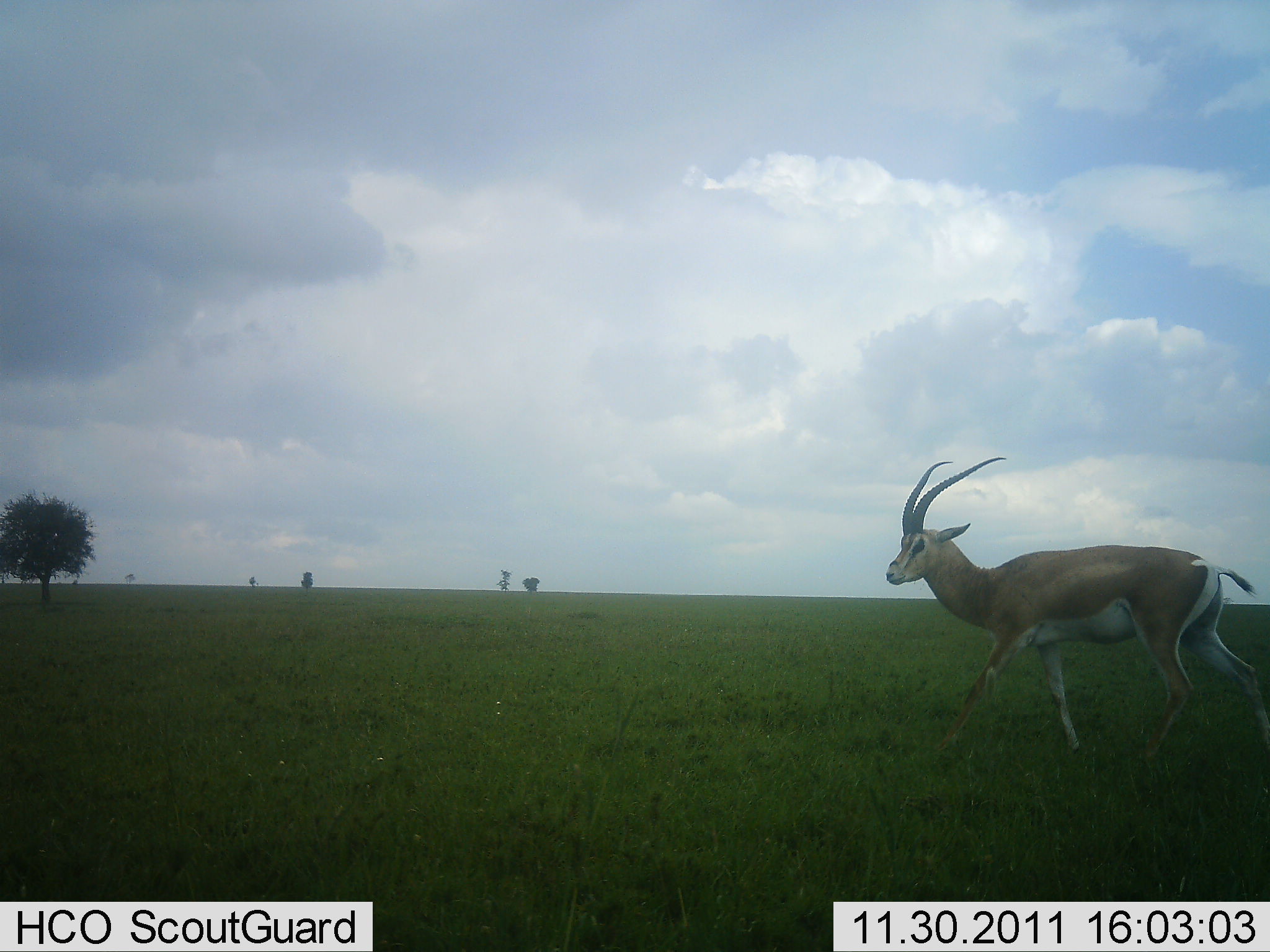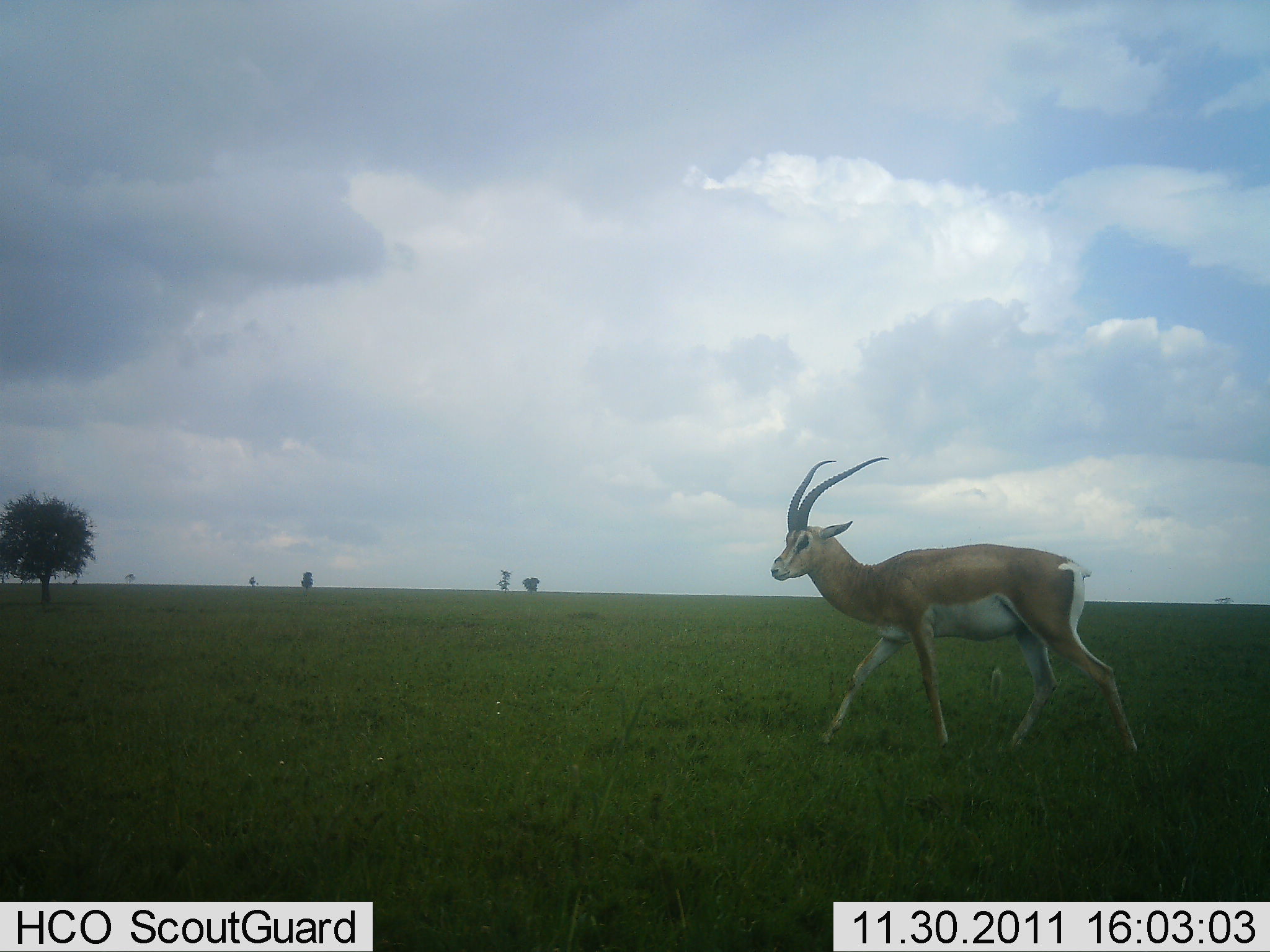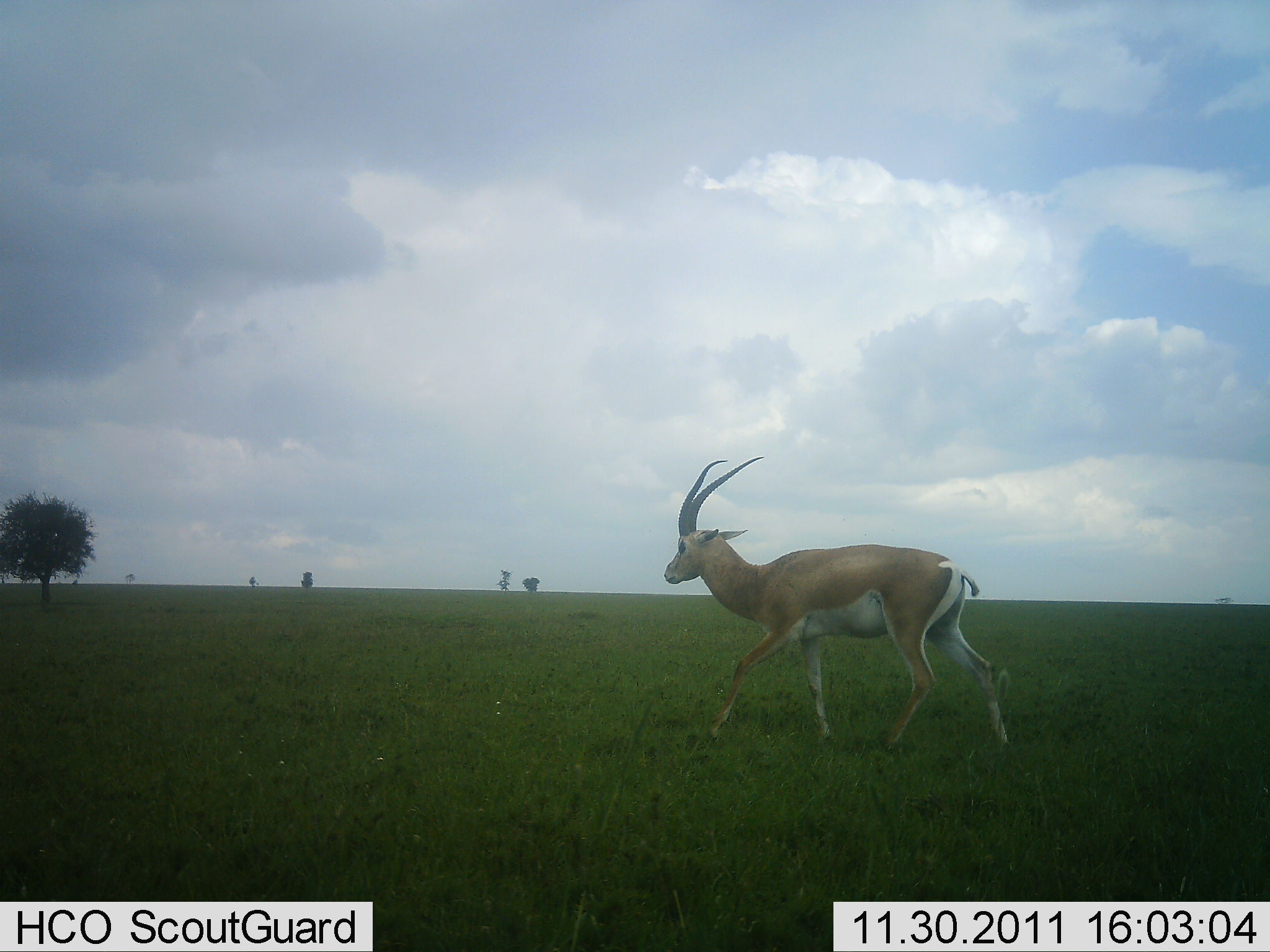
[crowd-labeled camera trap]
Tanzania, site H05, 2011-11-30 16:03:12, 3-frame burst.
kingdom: Animalia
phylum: Chordata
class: Mammalia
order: Artiodactyla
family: Bovidae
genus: Nanger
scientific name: Nanger granti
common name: grant's gazelle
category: gazellegrants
Gazellegrants (grant's gazelle) (Nanger granti), count 1. Behavior (volunteer vote fractions): standing 0%, resting 0%, moving 100%, interacting 0%. Young present (vote fraction): 0%. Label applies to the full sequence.